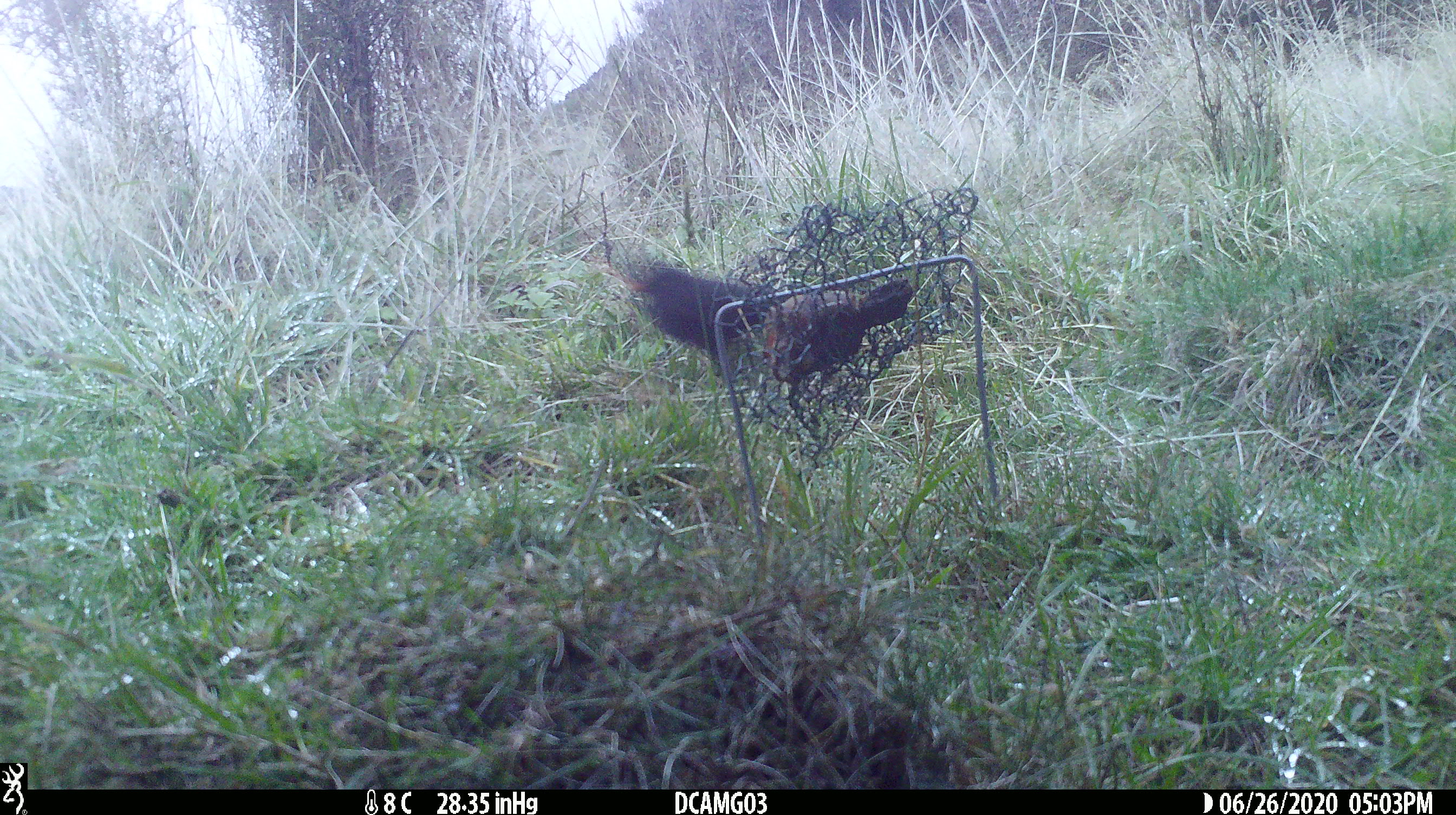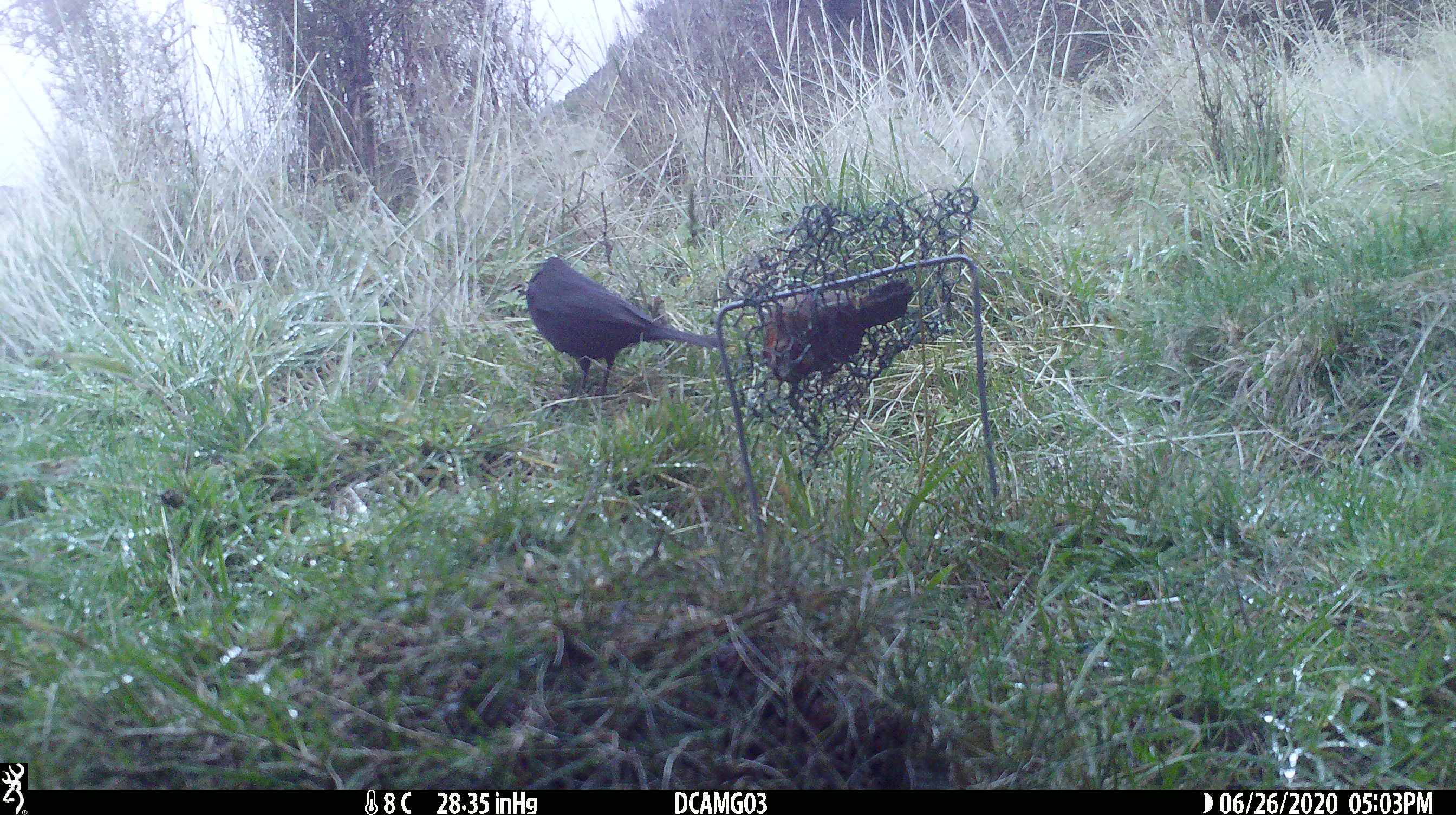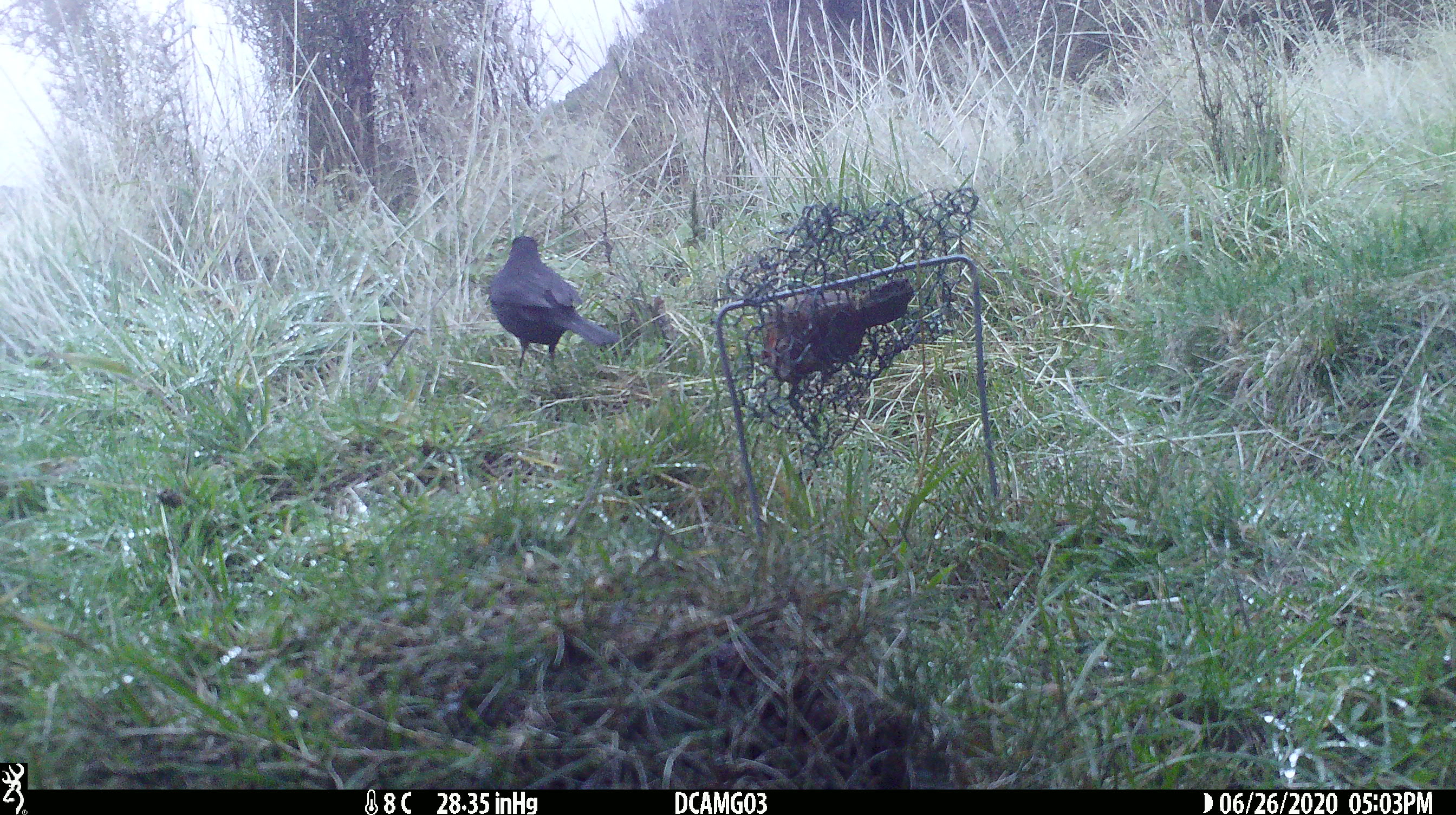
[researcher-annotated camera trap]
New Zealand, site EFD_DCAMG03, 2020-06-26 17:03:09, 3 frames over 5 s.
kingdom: Animalia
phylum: Chordata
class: Aves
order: Passeriformes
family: Turdidae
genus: Turdus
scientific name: Turdus merula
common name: eurasian blackbird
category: blackbird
Blackbird (eurasian blackbird) (Turdus merula).